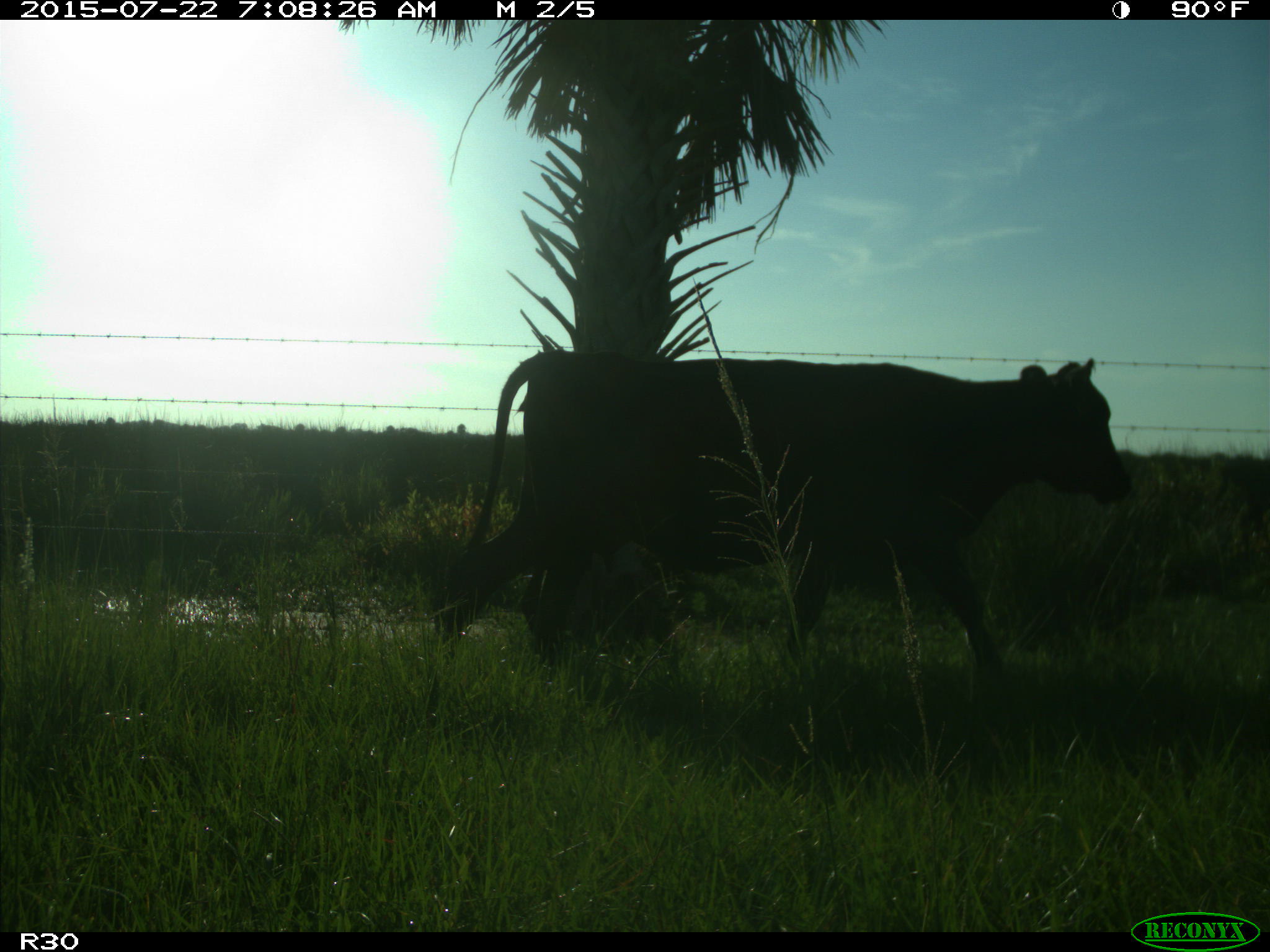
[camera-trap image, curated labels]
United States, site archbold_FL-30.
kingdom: Animalia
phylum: Chordata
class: Mammalia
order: Artiodactyla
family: Bovidae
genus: Bos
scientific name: Bos taurus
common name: domestic cow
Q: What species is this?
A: Bos taurus (domestic cow).